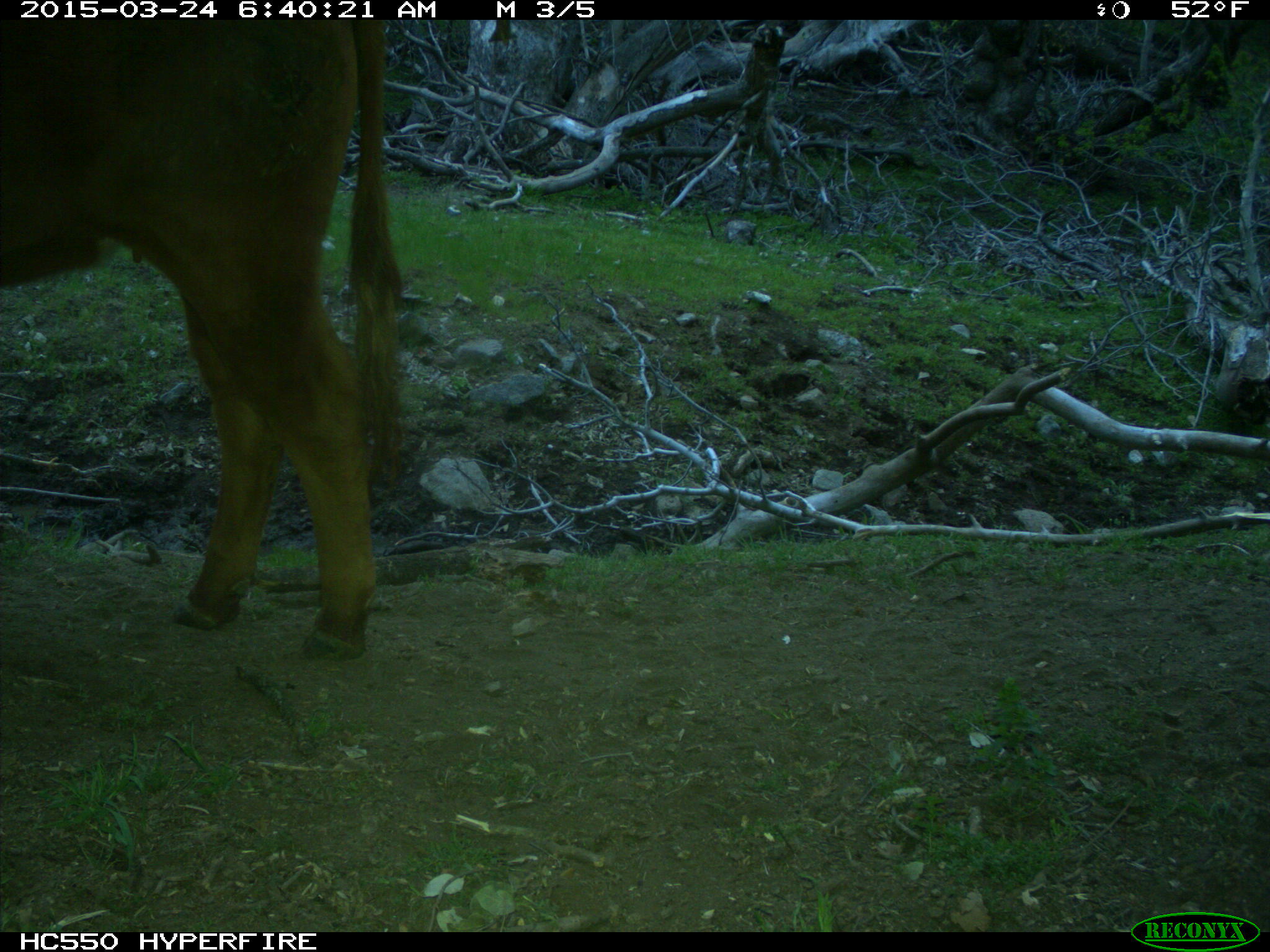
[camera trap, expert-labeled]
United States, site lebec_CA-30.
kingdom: Animalia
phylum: Chordata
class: Mammalia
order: Artiodactyla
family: Bovidae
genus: Bos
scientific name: Bos taurus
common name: domestic cow